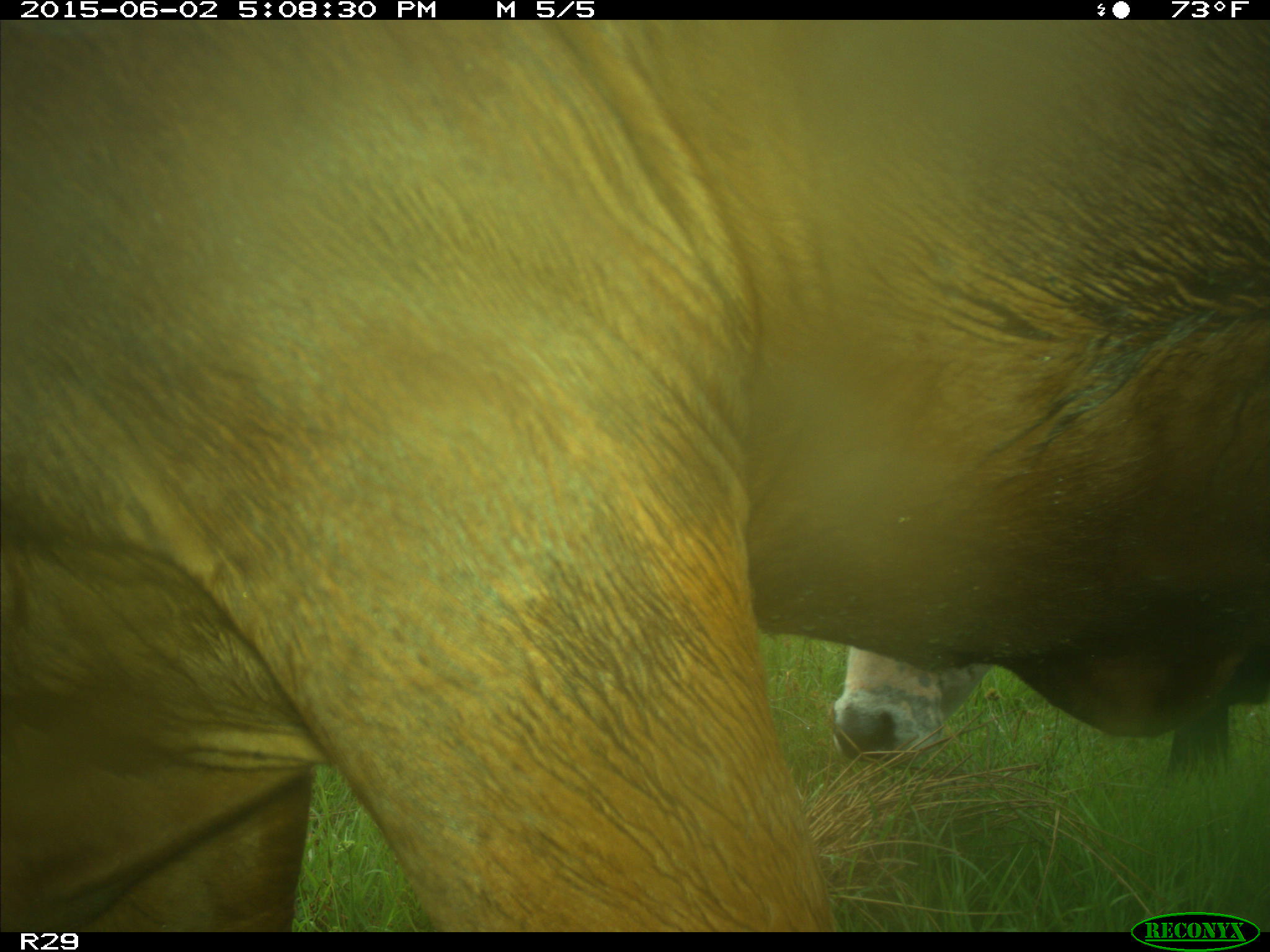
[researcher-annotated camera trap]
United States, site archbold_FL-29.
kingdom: Animalia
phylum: Chordata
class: Mammalia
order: Artiodactyla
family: Bovidae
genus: Bos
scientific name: Bos taurus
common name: domestic cow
Bos taurus (domestic cow).